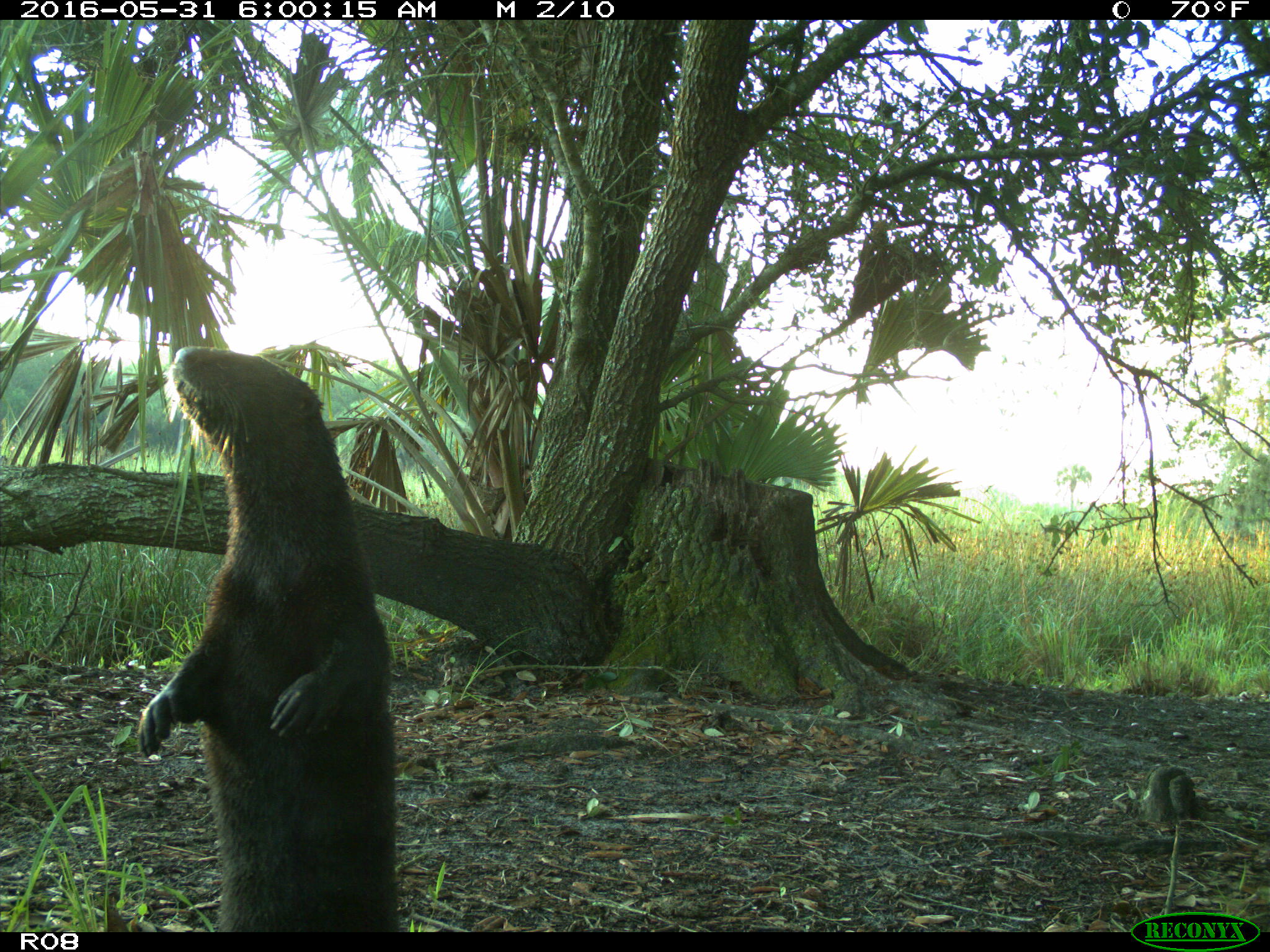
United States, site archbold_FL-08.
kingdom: Animalia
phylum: Chordata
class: Mammalia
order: Carnivora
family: Mustelidae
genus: Lontra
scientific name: Lontra canadensis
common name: north american river otter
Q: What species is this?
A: Lontra canadensis (north american river otter).